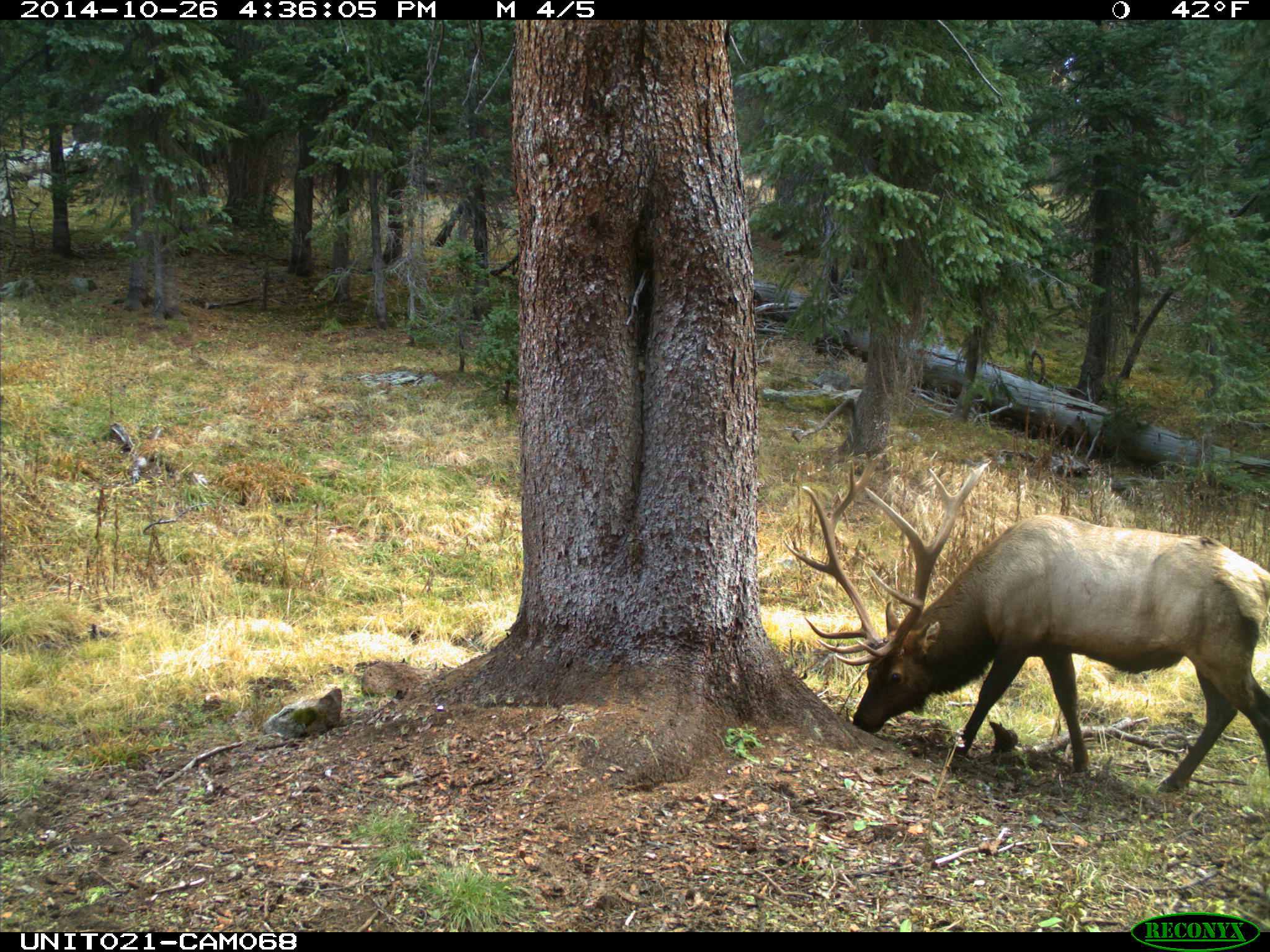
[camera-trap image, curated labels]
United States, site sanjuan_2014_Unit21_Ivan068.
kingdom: Animalia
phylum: Chordata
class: Mammalia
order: Artiodactyla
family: Cervidae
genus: Cervus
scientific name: Cervus elaphus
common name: red deer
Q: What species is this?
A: Cervus elaphus (red deer).